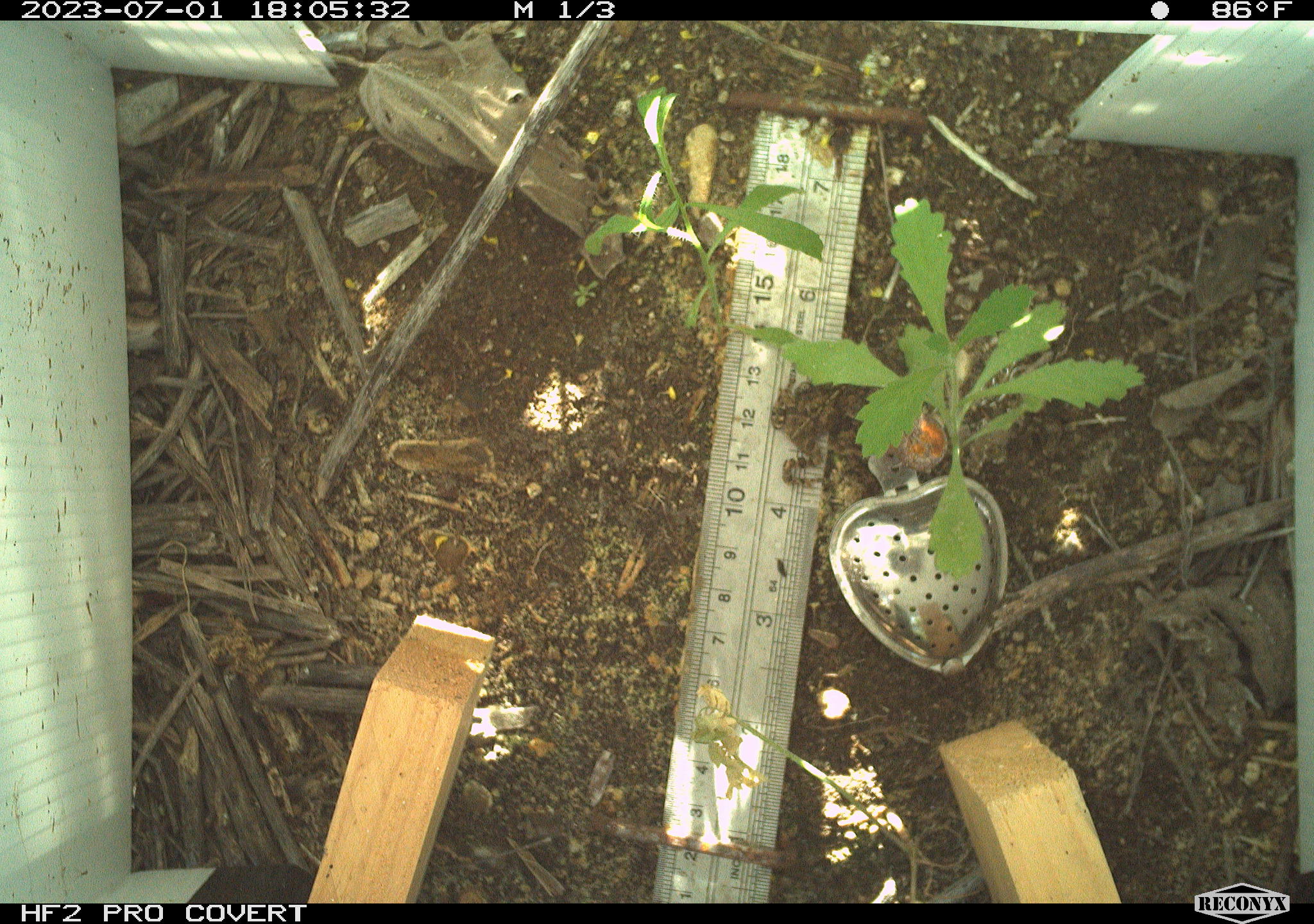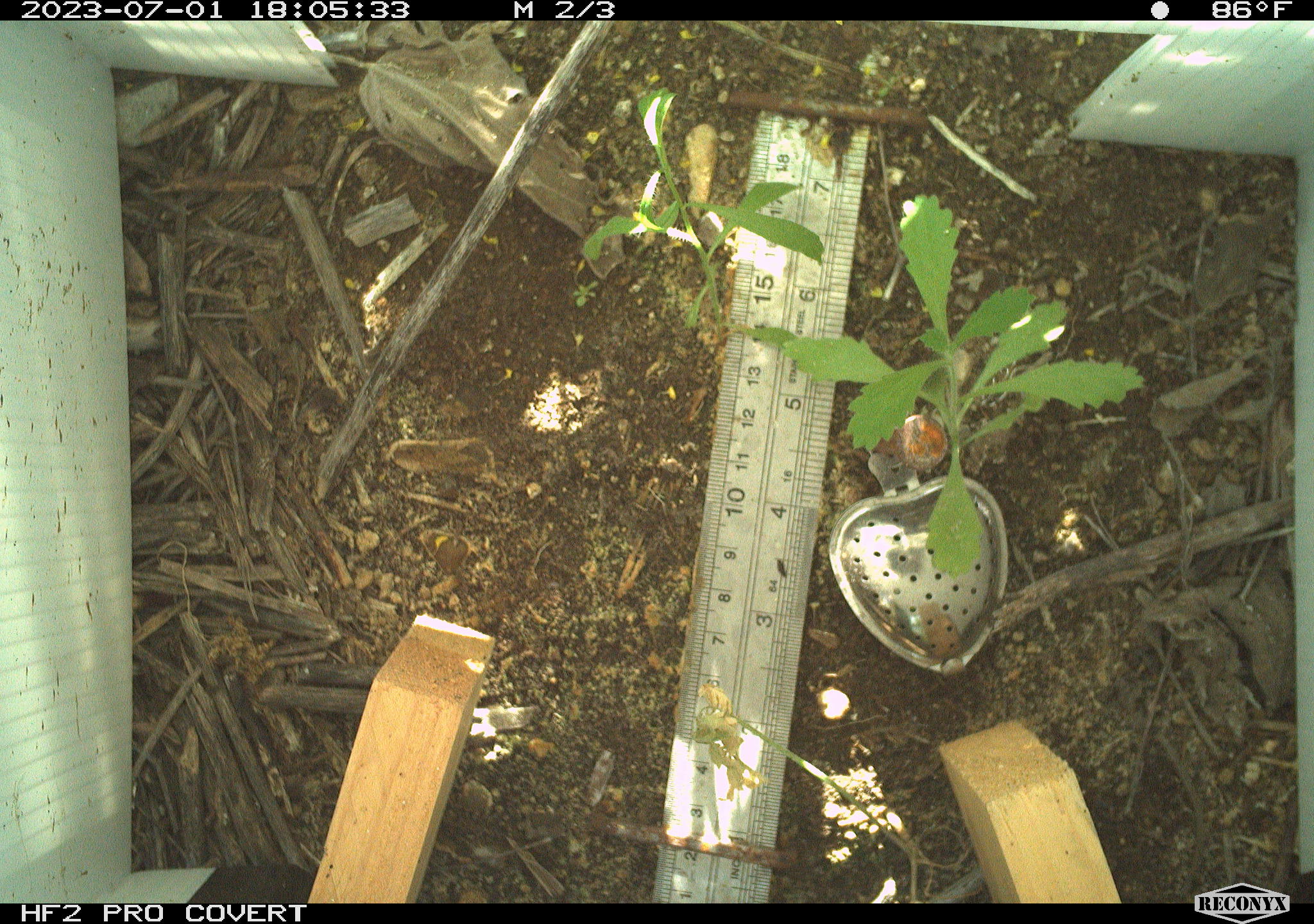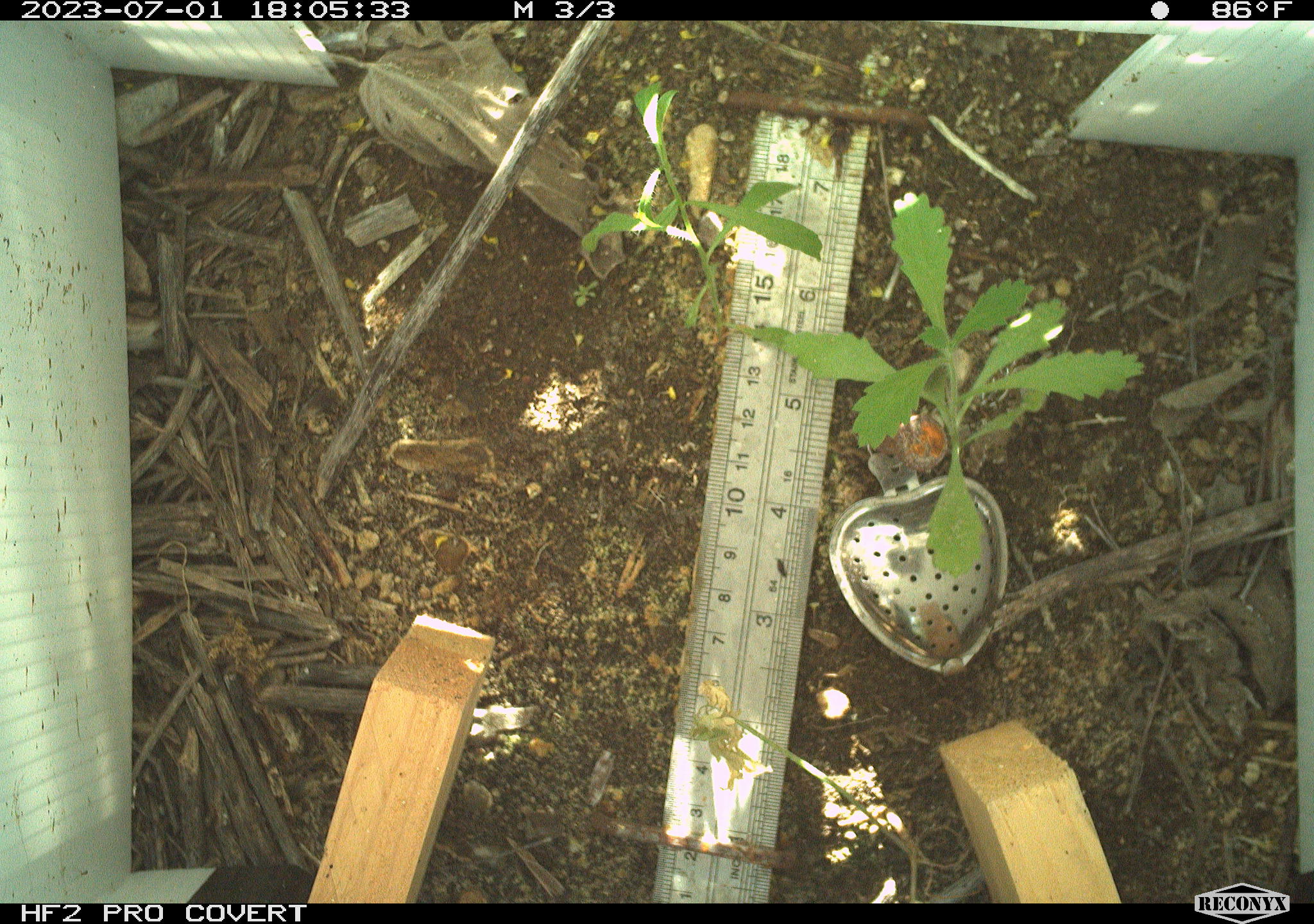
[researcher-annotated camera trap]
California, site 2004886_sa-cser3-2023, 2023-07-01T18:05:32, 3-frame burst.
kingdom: Animalia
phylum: Chordata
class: Amphibia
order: Anura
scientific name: Anura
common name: frogs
Frogs (Anura).